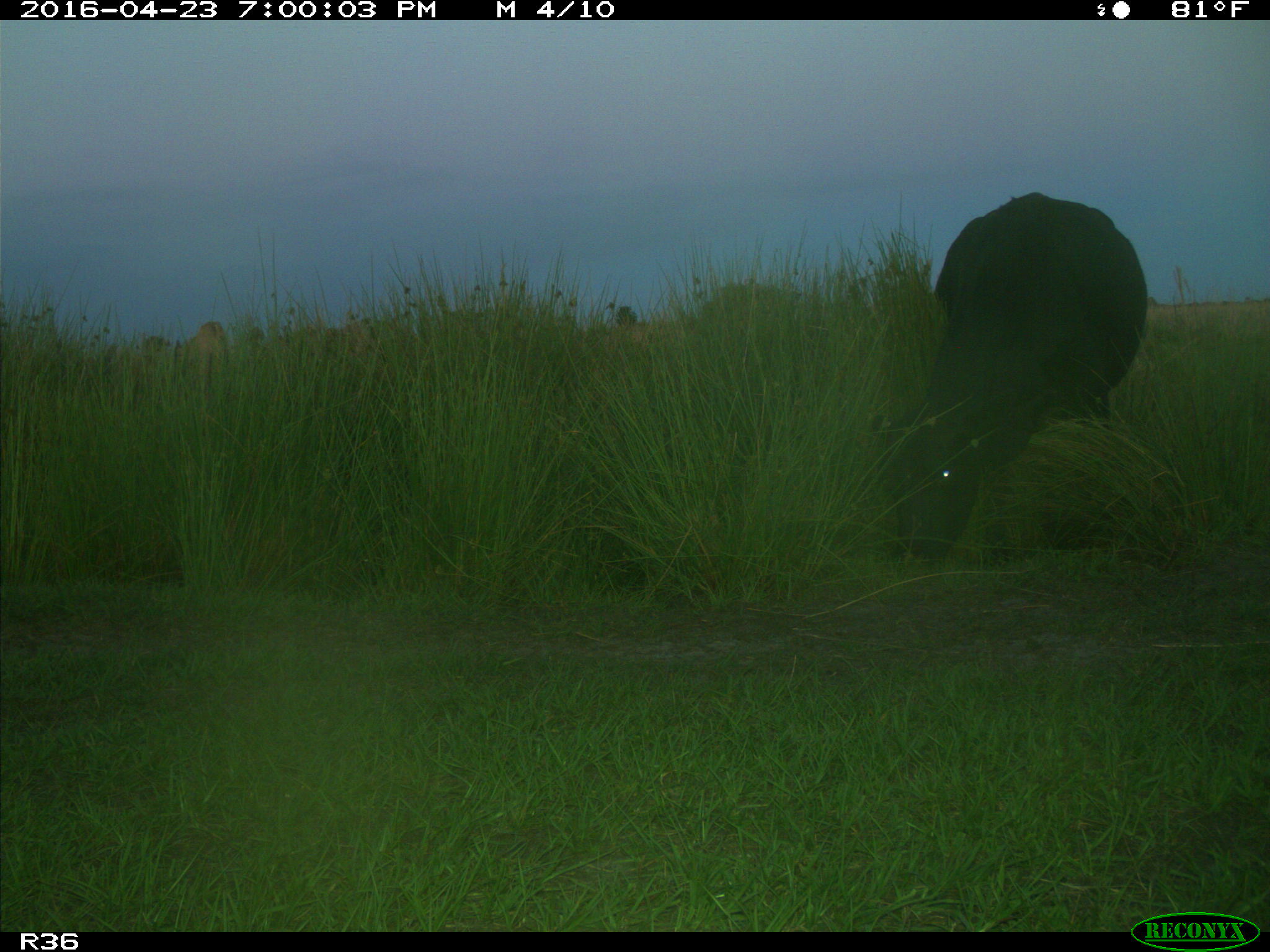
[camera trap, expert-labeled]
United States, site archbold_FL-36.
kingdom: Animalia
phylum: Chordata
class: Mammalia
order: Artiodactyla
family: Bovidae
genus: Bos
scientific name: Bos taurus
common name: domestic cow